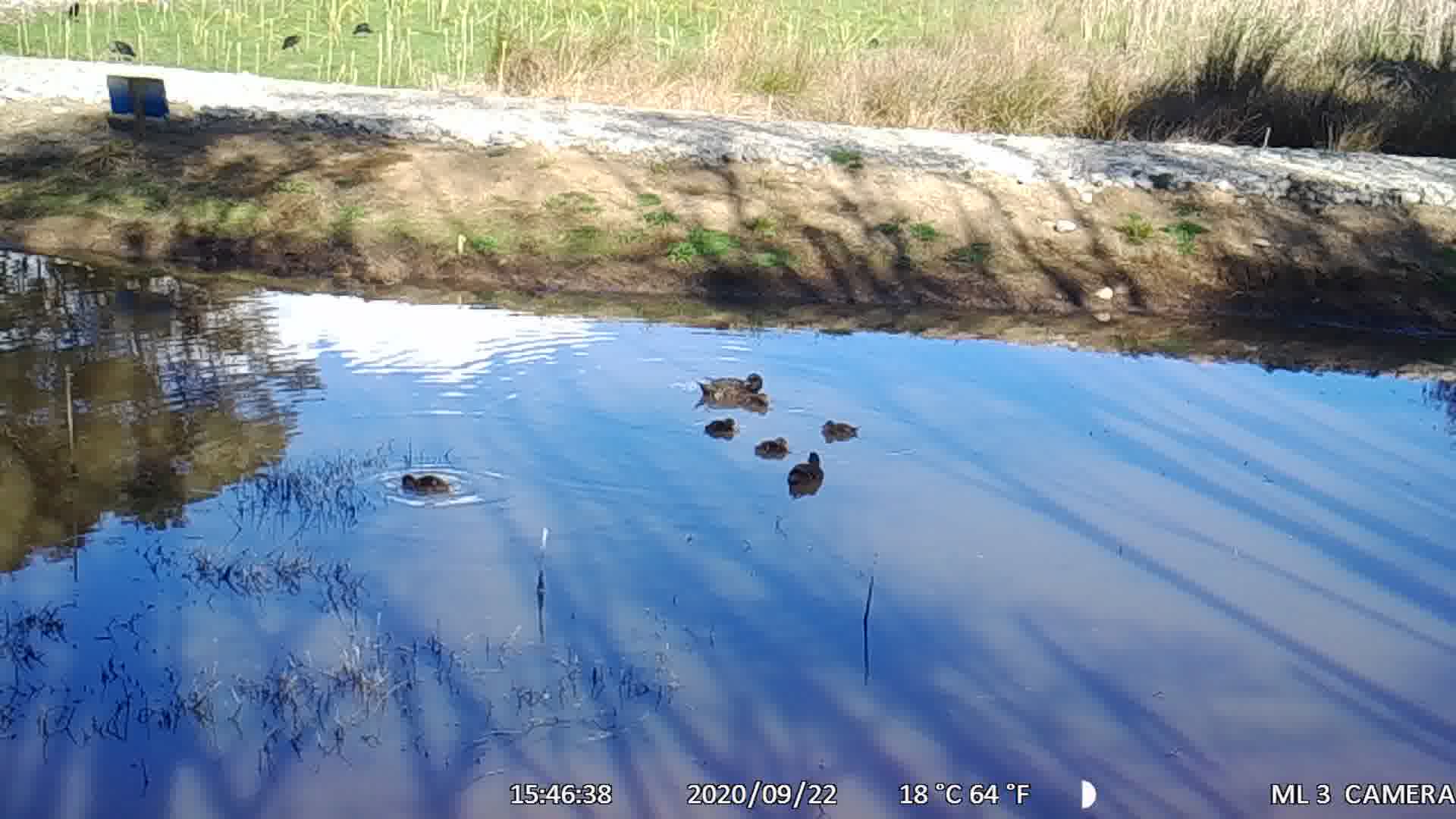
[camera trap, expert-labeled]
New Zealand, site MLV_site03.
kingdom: Animalia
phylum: Chordata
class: Aves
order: Anseriformes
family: Anatidae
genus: Anas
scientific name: Anas chlorotis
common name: brown teal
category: pateke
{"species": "pateke (brown teal) (Anas chlorotis)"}